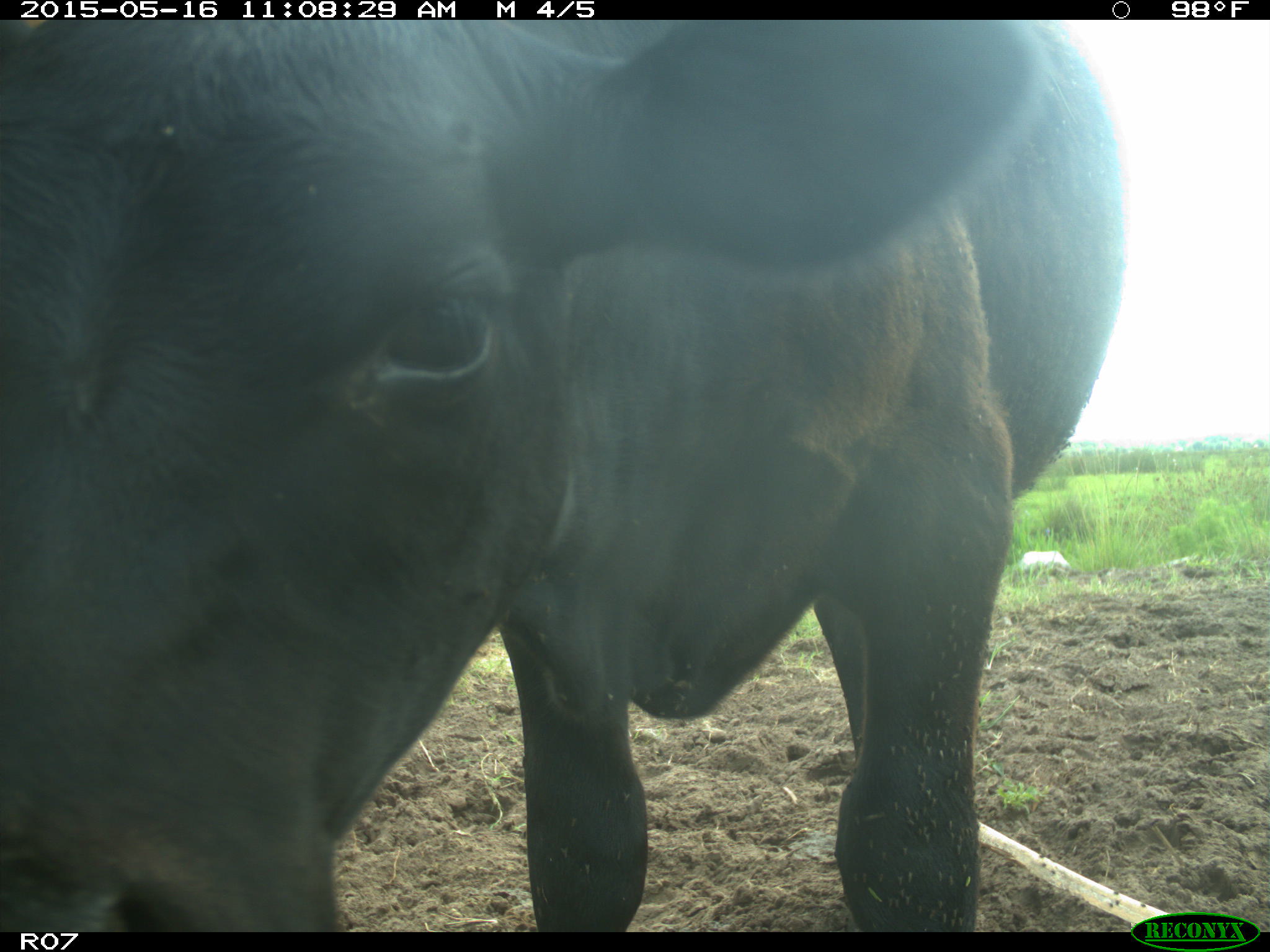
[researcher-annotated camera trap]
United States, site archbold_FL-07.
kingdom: Animalia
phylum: Chordata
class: Mammalia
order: Artiodactyla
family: Bovidae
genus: Bos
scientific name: Bos taurus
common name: domestic cow